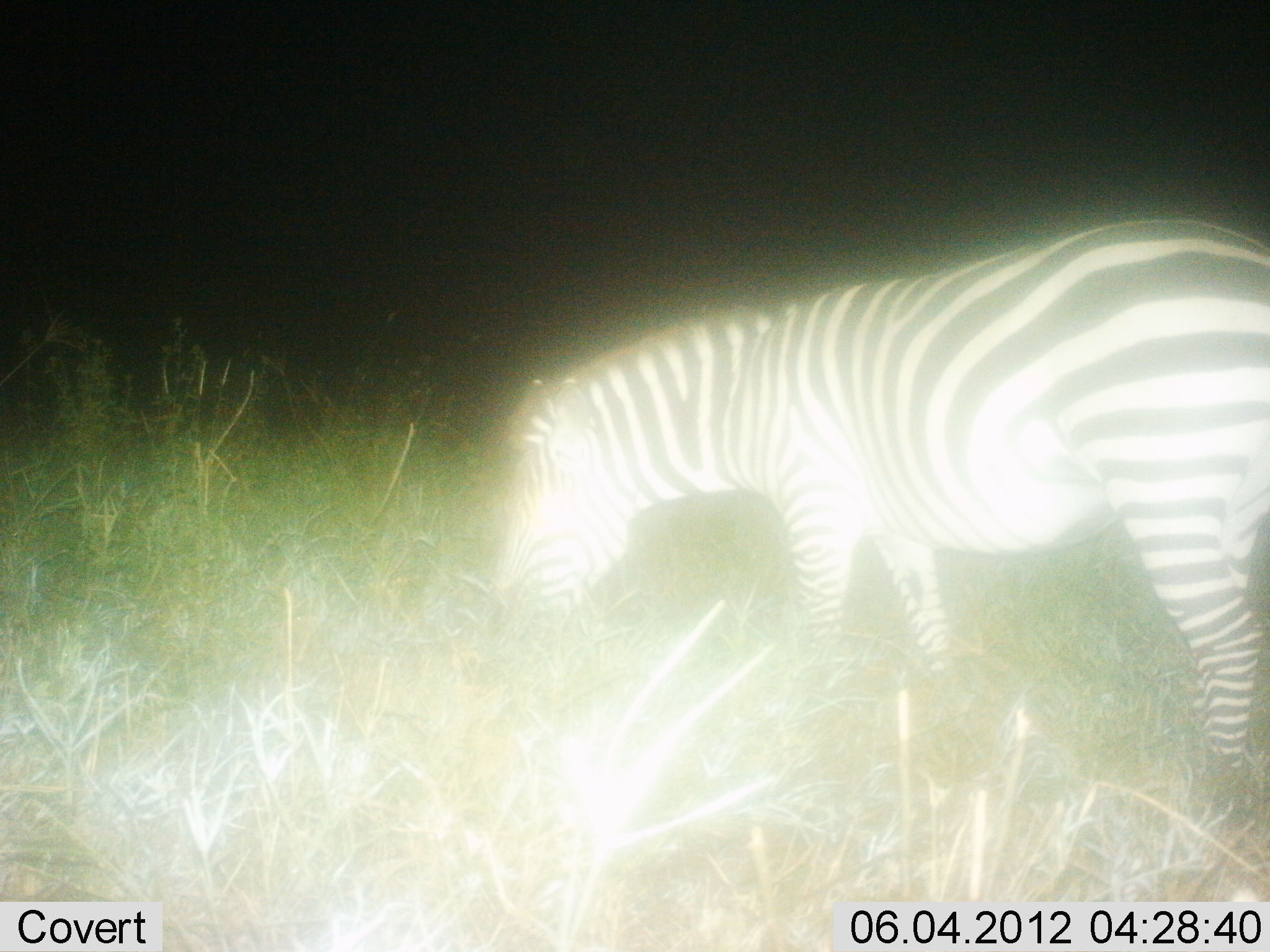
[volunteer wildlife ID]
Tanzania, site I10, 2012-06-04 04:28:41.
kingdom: Animalia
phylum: Chordata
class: Mammalia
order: Perissodactyla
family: Equidae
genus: Equus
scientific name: Equus quagga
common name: plains zebra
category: zebra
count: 1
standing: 20%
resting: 0%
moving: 10%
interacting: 0%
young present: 0%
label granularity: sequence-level